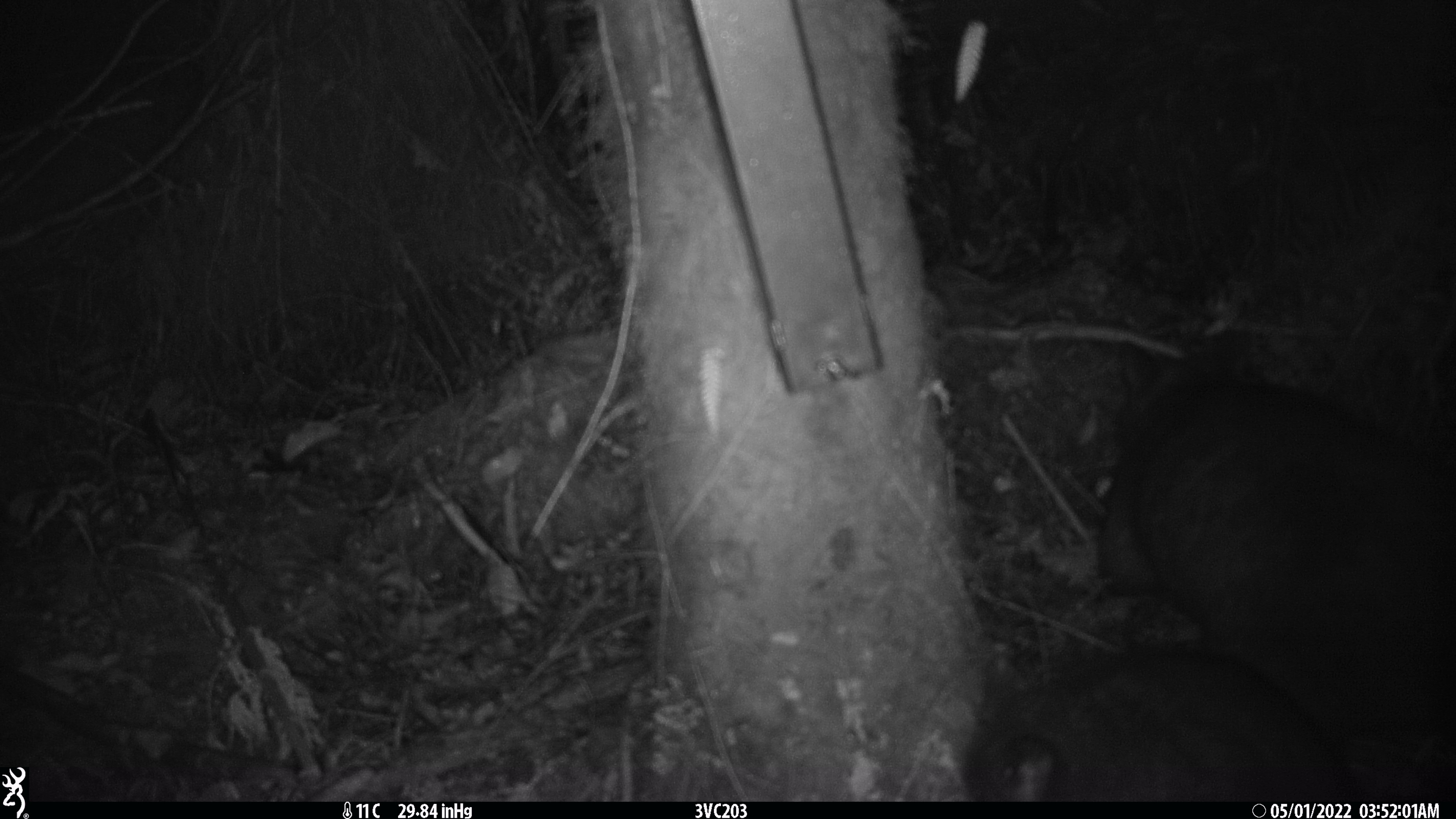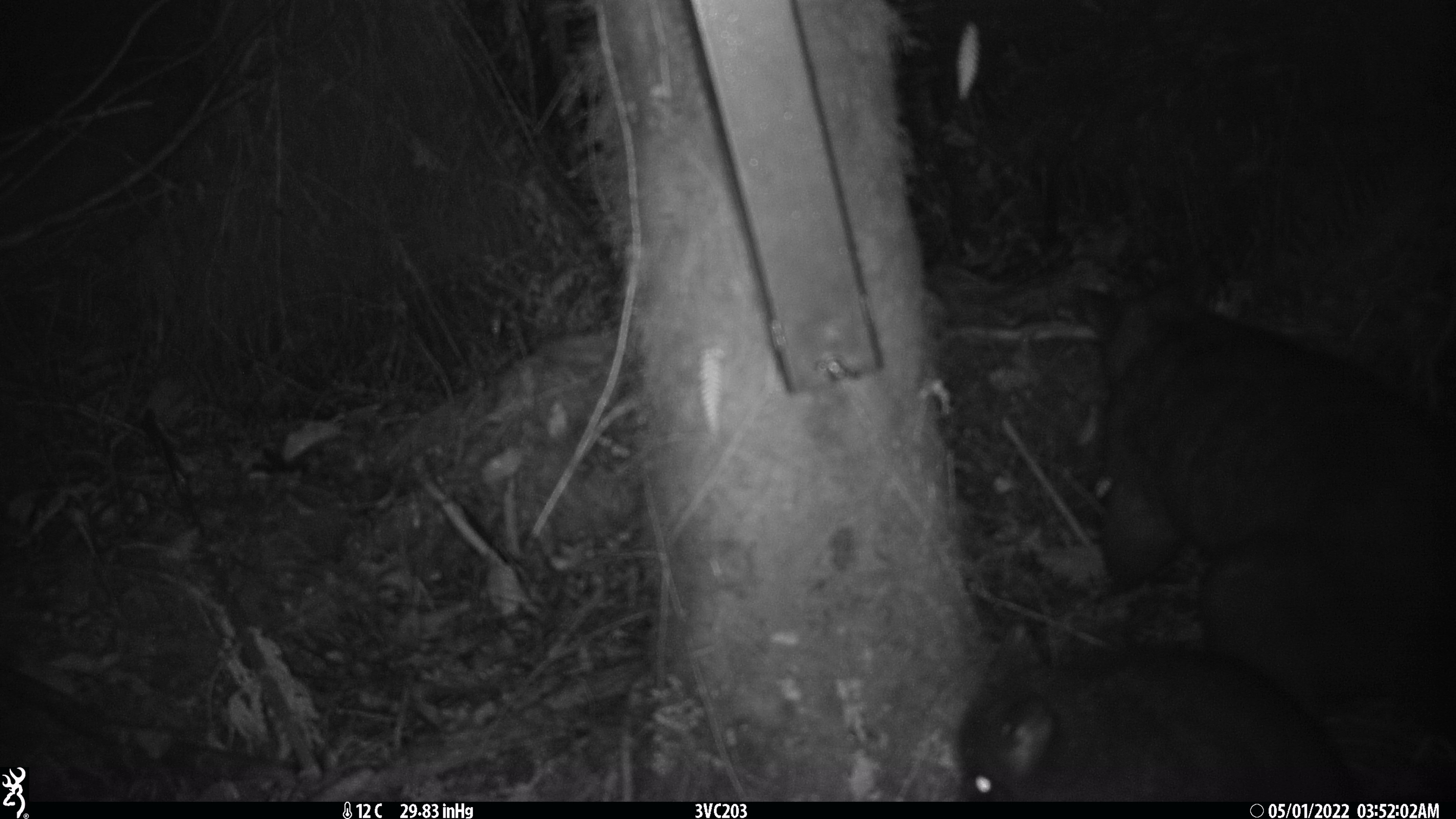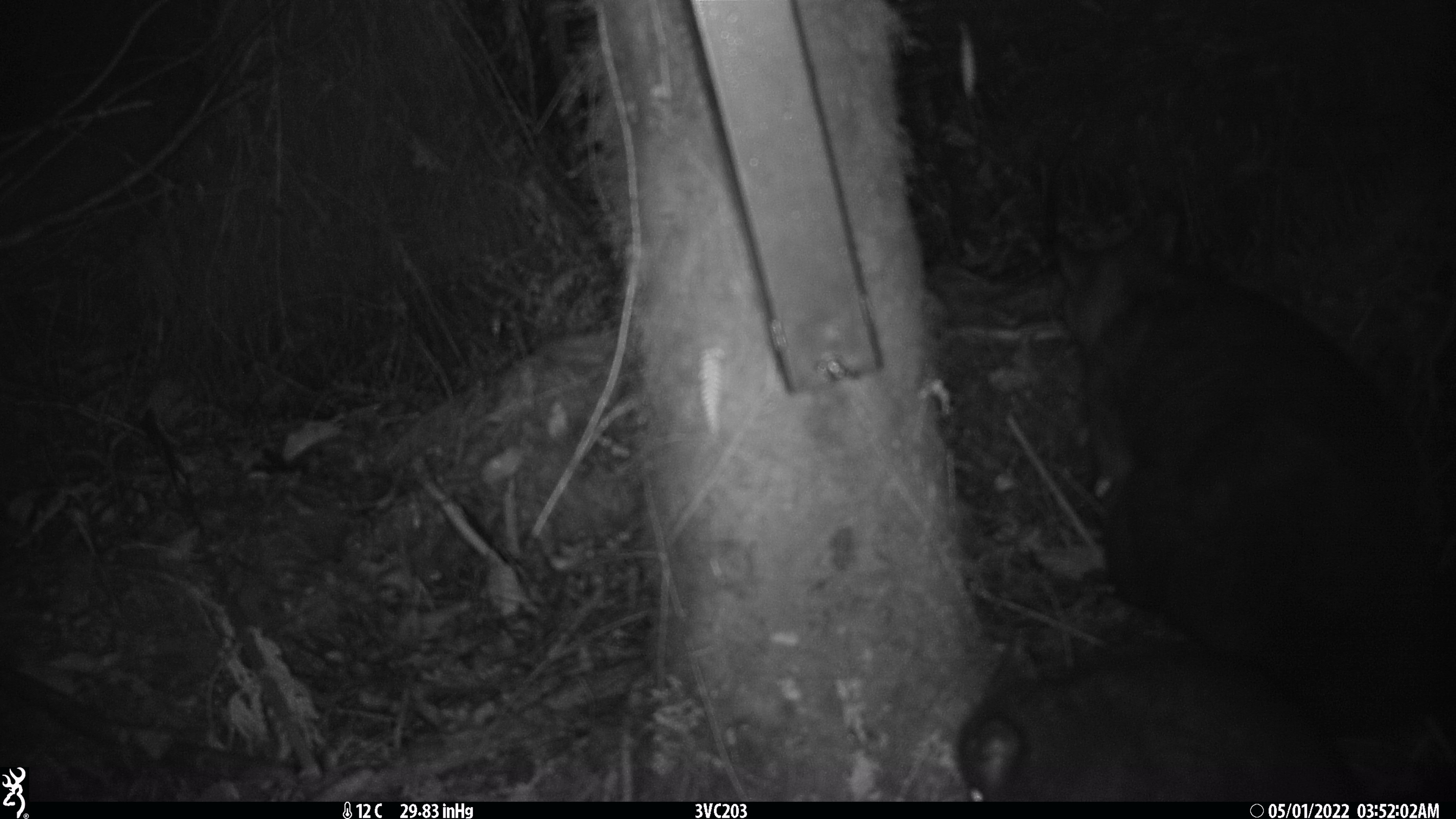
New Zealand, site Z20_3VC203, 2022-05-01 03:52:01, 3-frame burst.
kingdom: Animalia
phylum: Chordata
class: Mammalia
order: Diprotodontia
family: Phalangeridae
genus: Trichosurus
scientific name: Trichosurus vulpecula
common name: common brushtail possum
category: possum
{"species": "possum (common brushtail possum) (Trichosurus vulpecula)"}